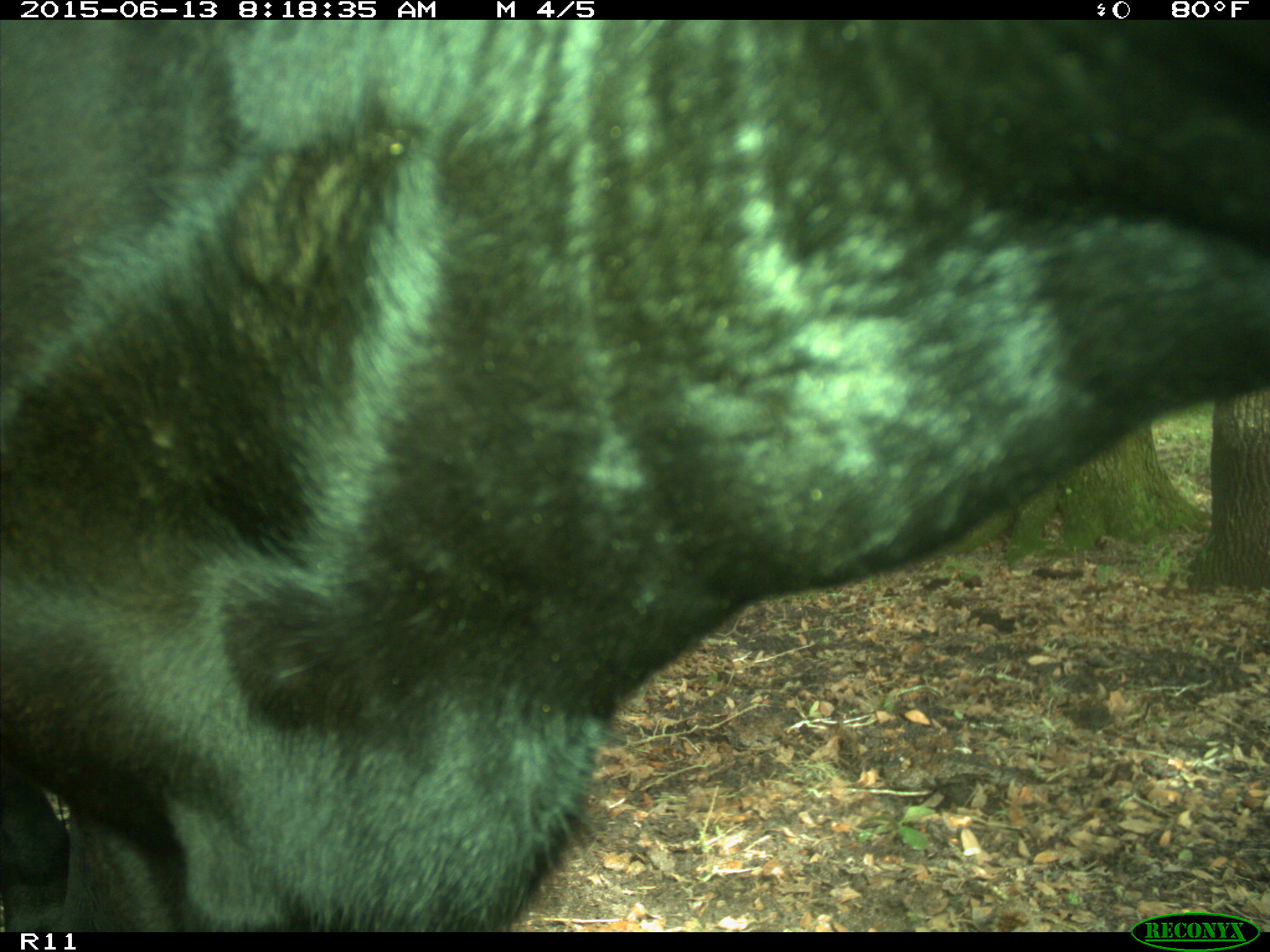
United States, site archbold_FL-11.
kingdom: Animalia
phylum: Chordata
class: Mammalia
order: Artiodactyla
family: Bovidae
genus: Bos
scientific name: Bos taurus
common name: domestic cow